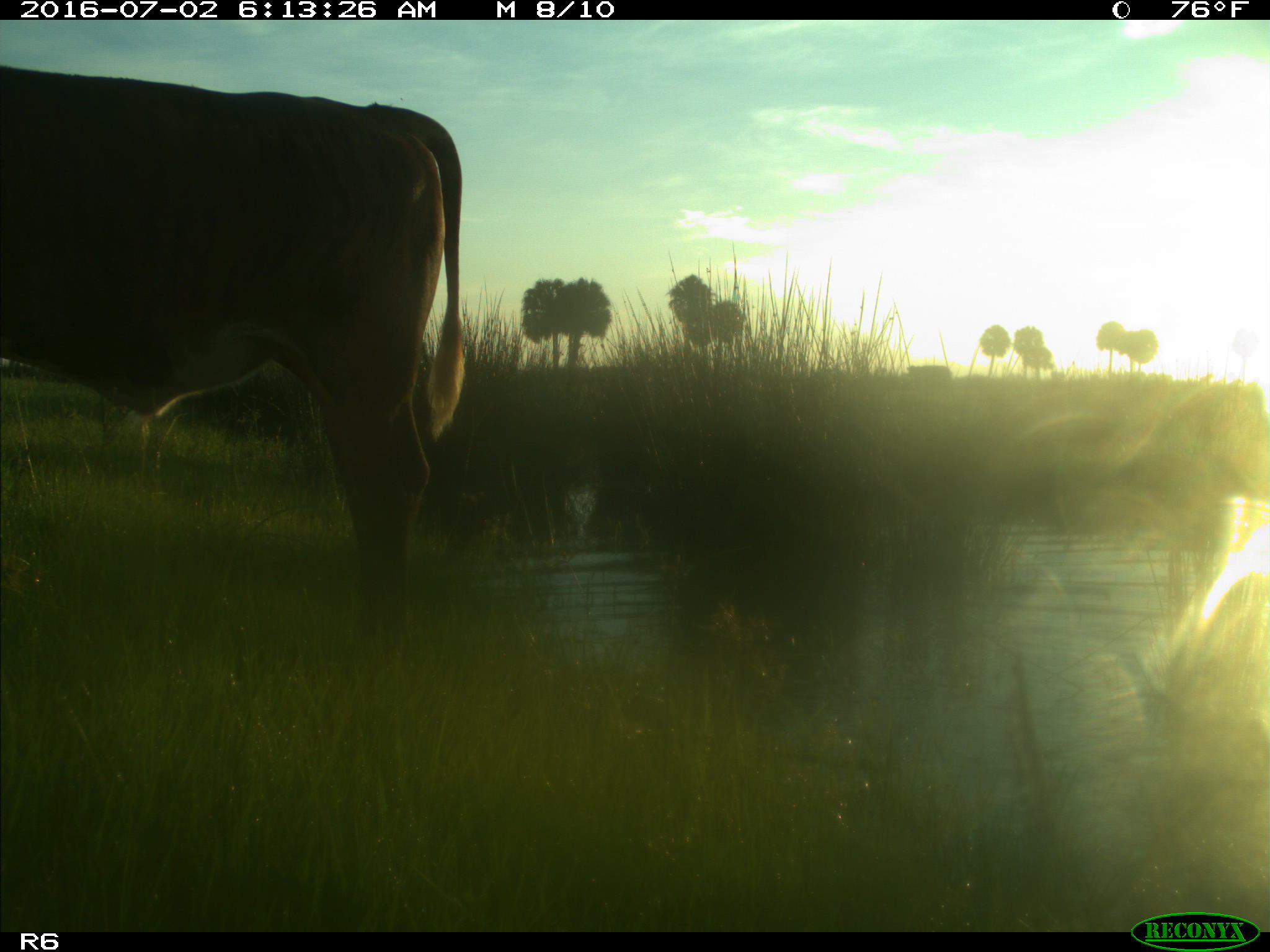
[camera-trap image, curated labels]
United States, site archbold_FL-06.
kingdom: Animalia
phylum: Chordata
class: Mammalia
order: Artiodactyla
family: Bovidae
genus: Bos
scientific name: Bos taurus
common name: domestic cow